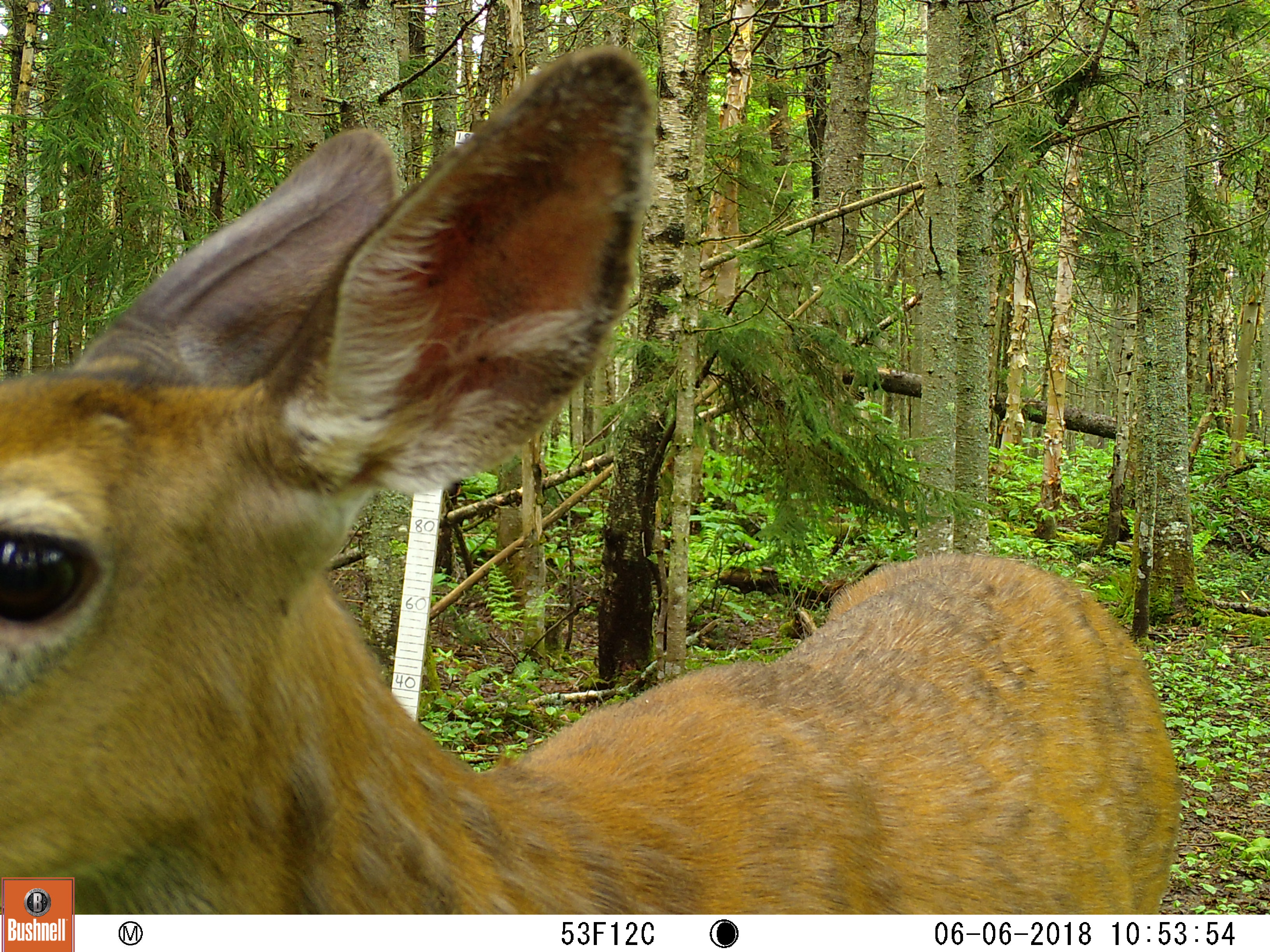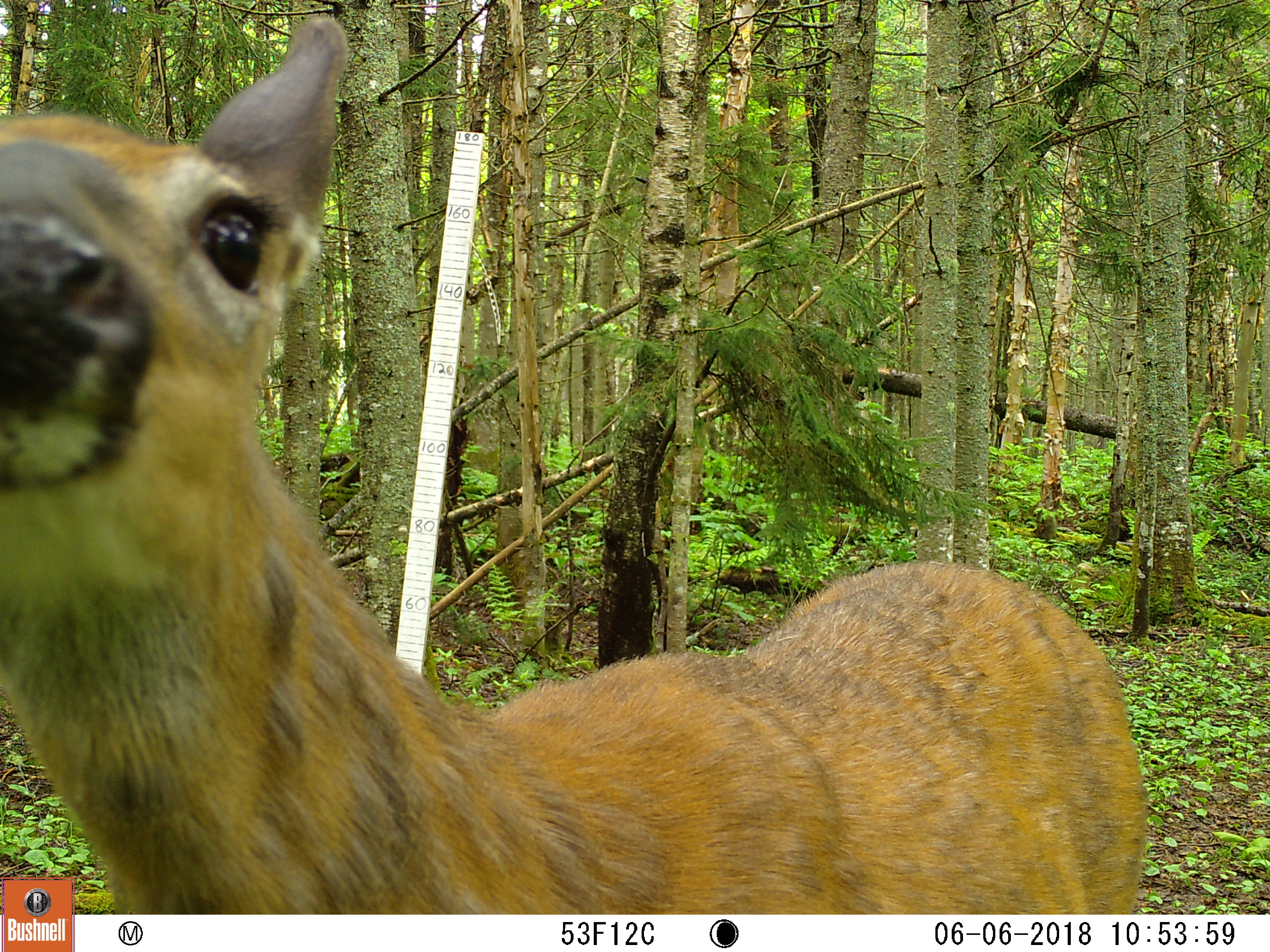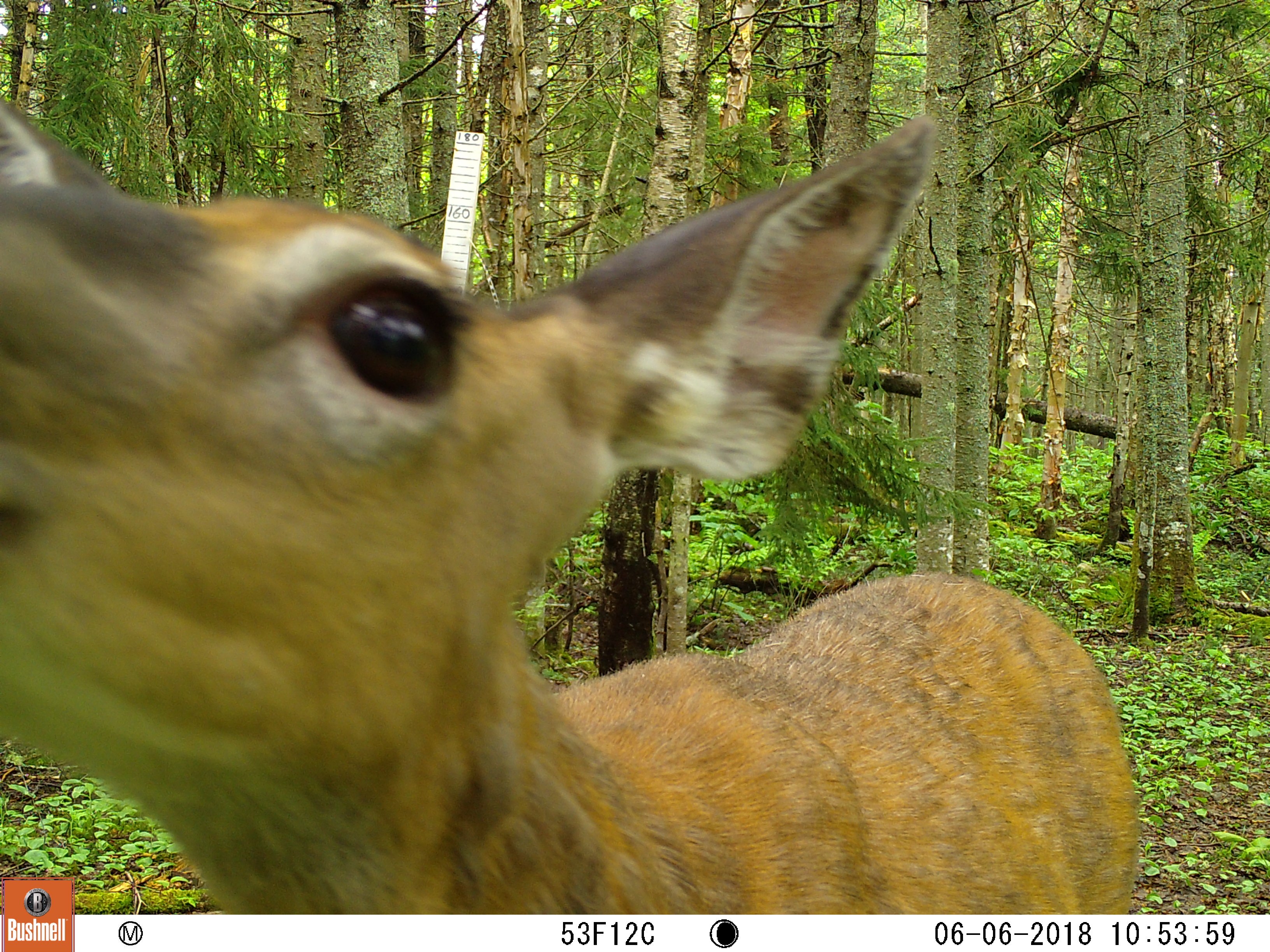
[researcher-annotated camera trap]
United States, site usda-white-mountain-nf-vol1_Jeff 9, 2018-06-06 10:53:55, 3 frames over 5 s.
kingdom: Animalia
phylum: Chordata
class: Mammalia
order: Artiodactyla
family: Cervidae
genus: Odocoileus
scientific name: Odocoileus virginianus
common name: white-tailed deer